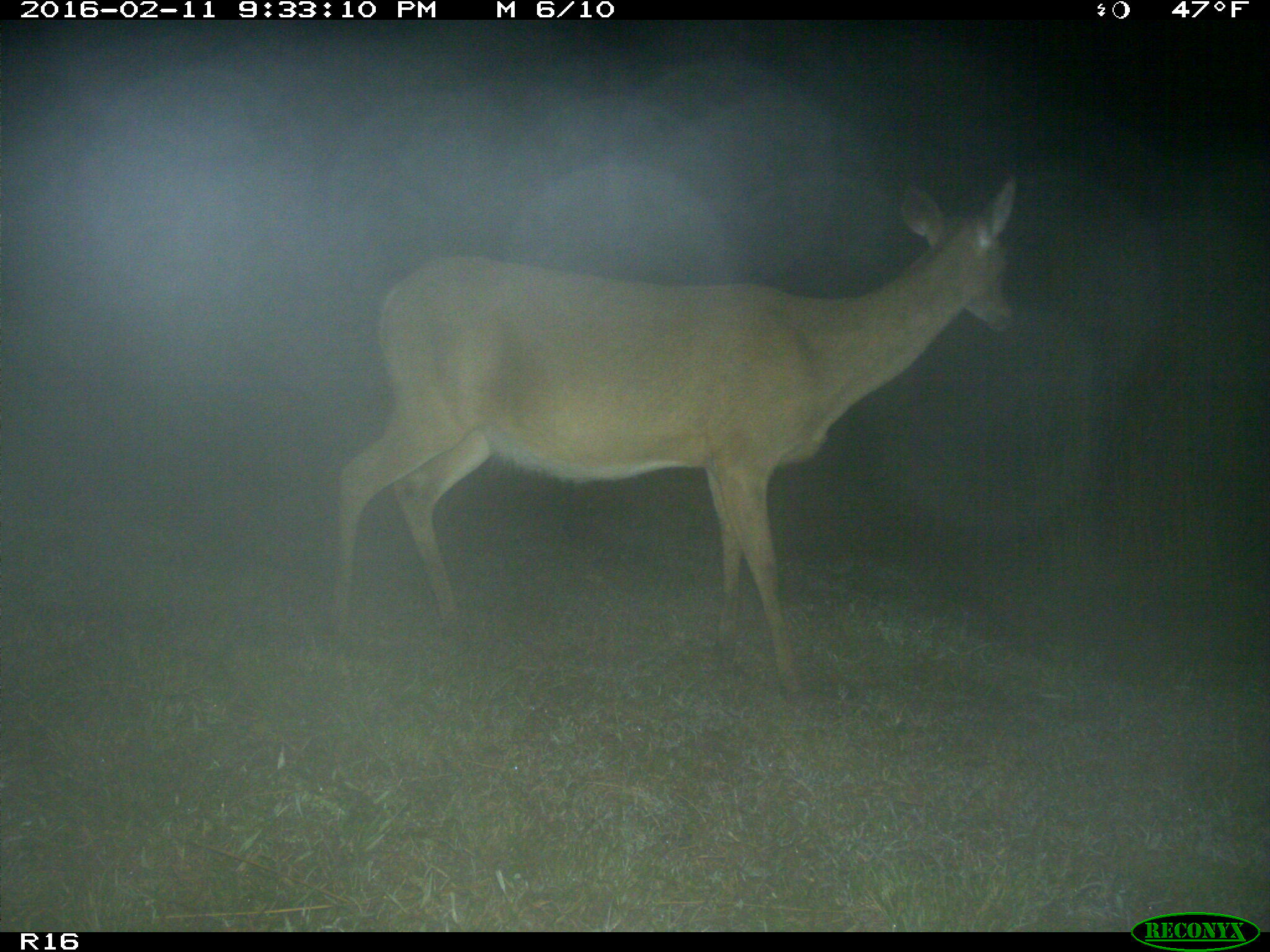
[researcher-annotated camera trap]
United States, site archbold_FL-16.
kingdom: Animalia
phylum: Chordata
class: Mammalia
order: Artiodactyla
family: Cervidae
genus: Odocoileus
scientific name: Odocoileus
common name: deer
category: unidentified deer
Unidentified deer (deer) (Odocoileus).